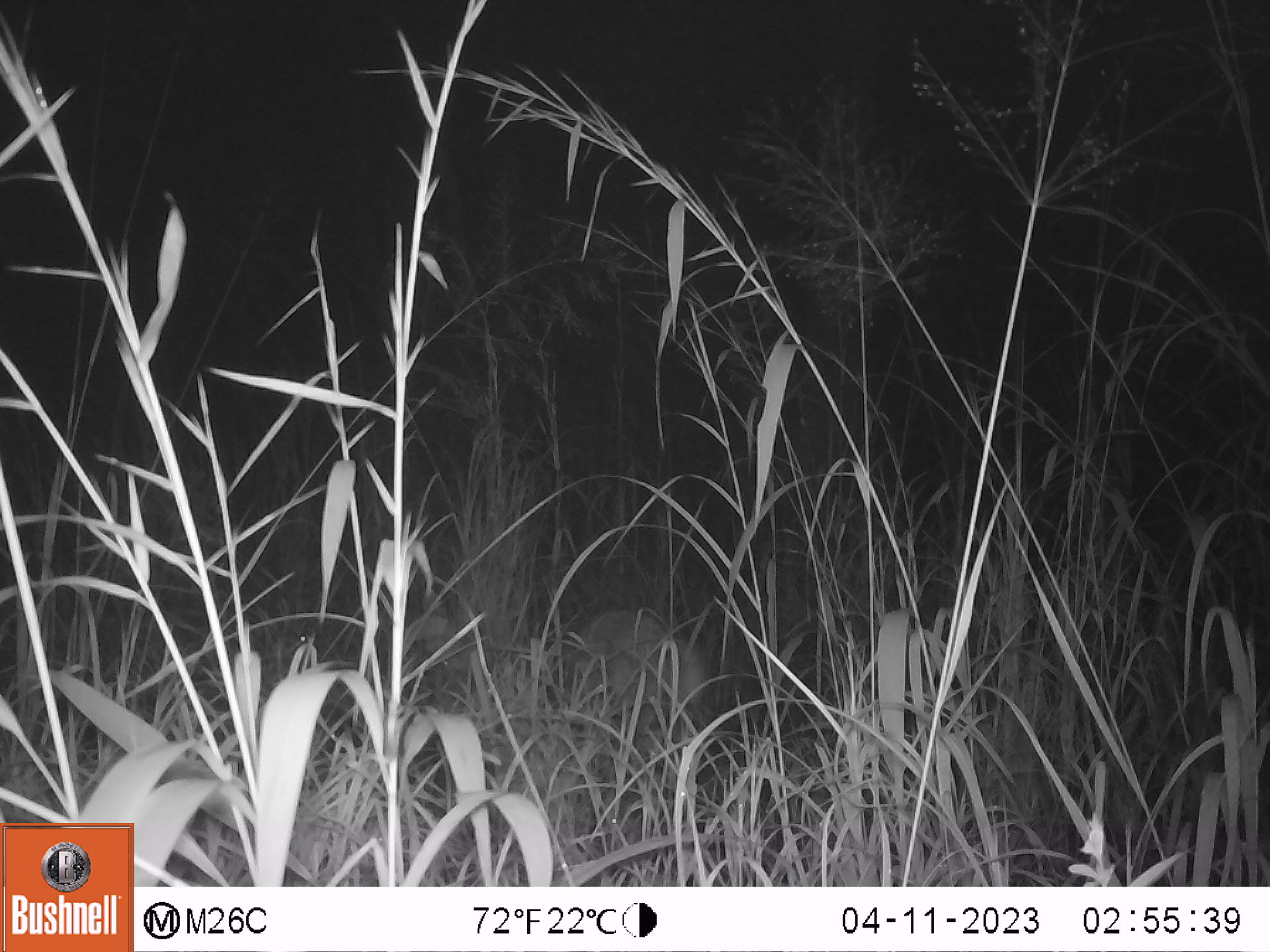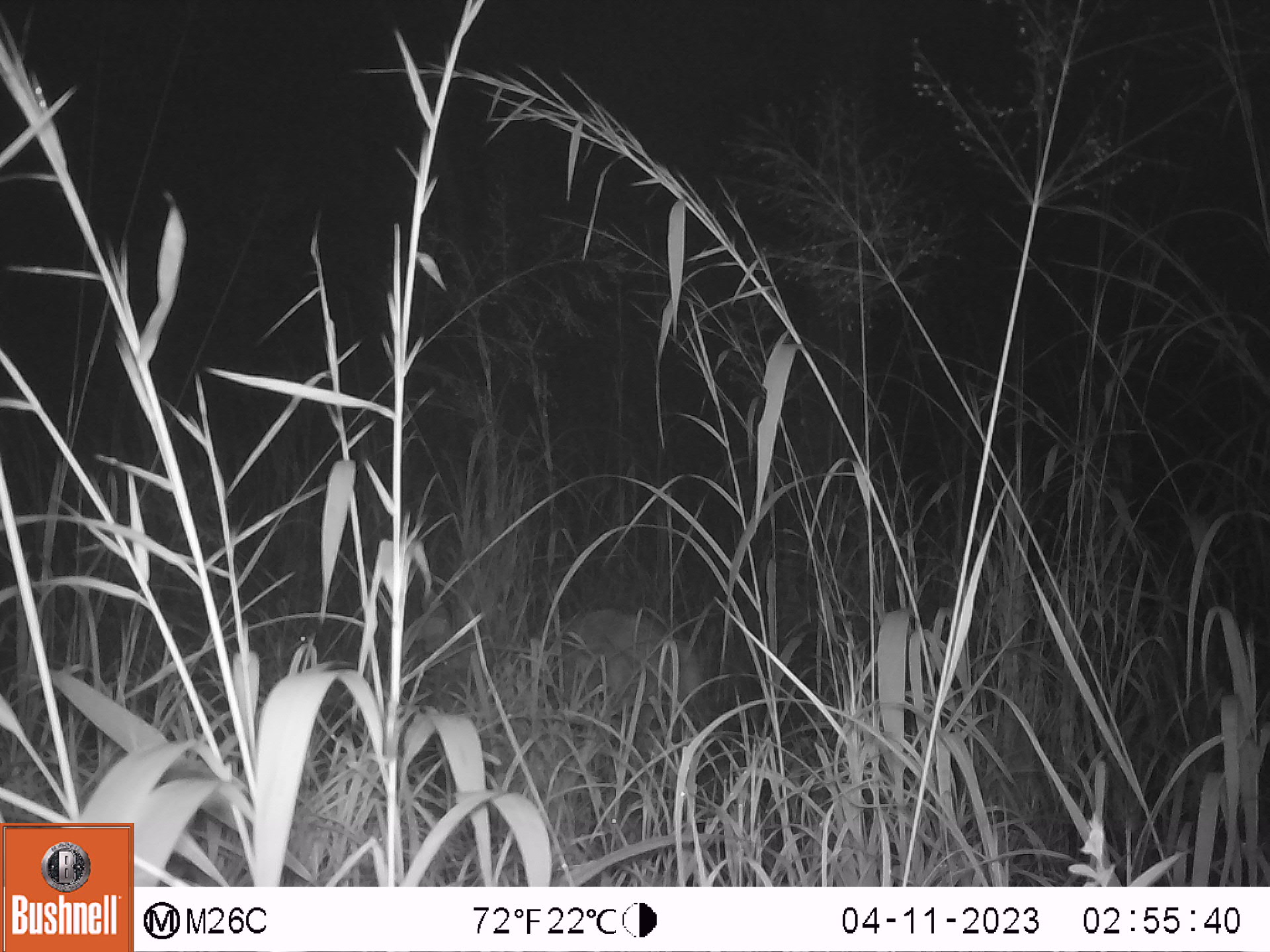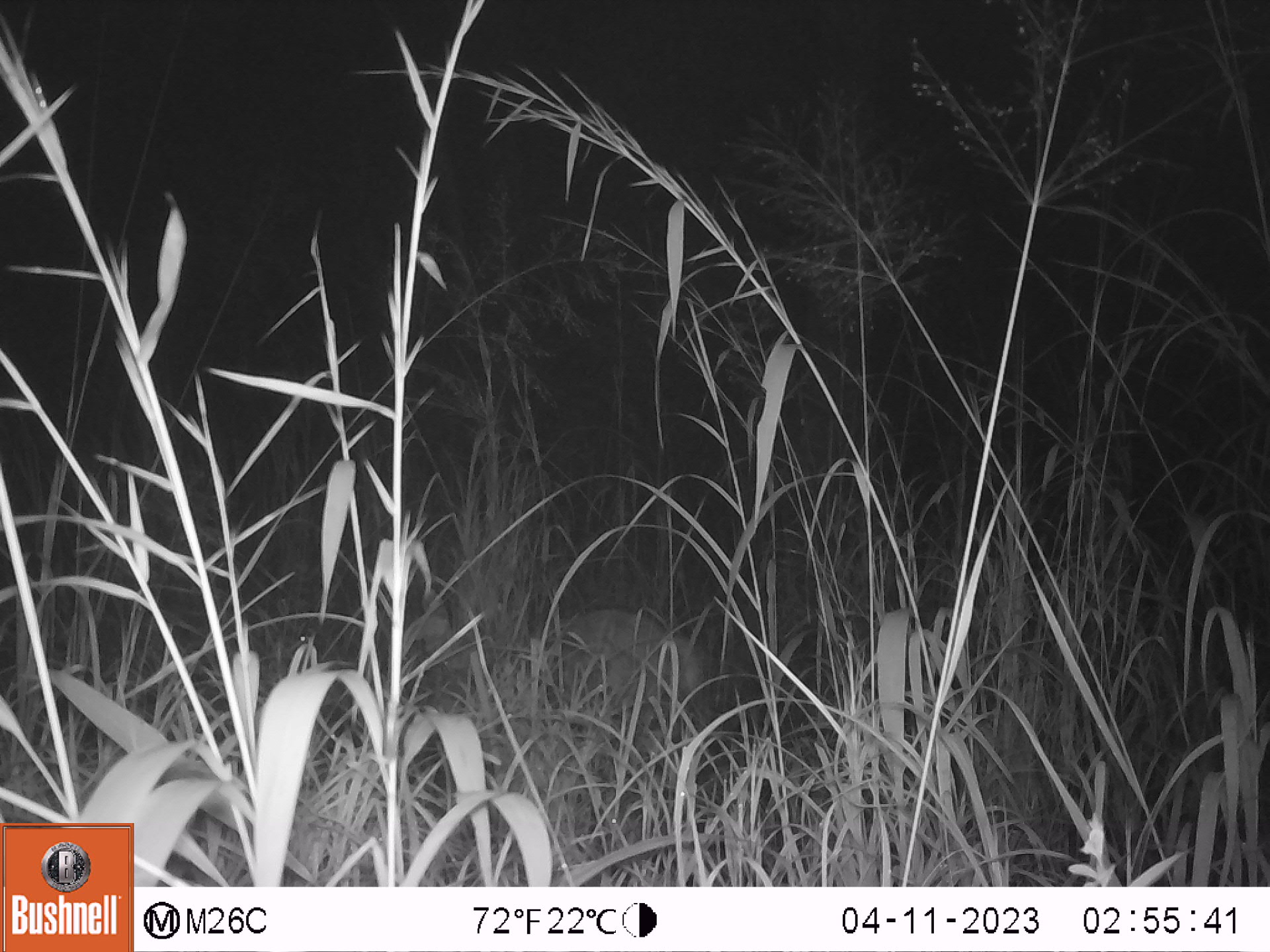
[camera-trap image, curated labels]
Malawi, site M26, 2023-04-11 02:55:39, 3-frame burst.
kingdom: Animalia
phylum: Chordata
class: Mammalia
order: Artiodactyla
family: Bovidae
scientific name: Antilopinae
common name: small antelope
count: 1